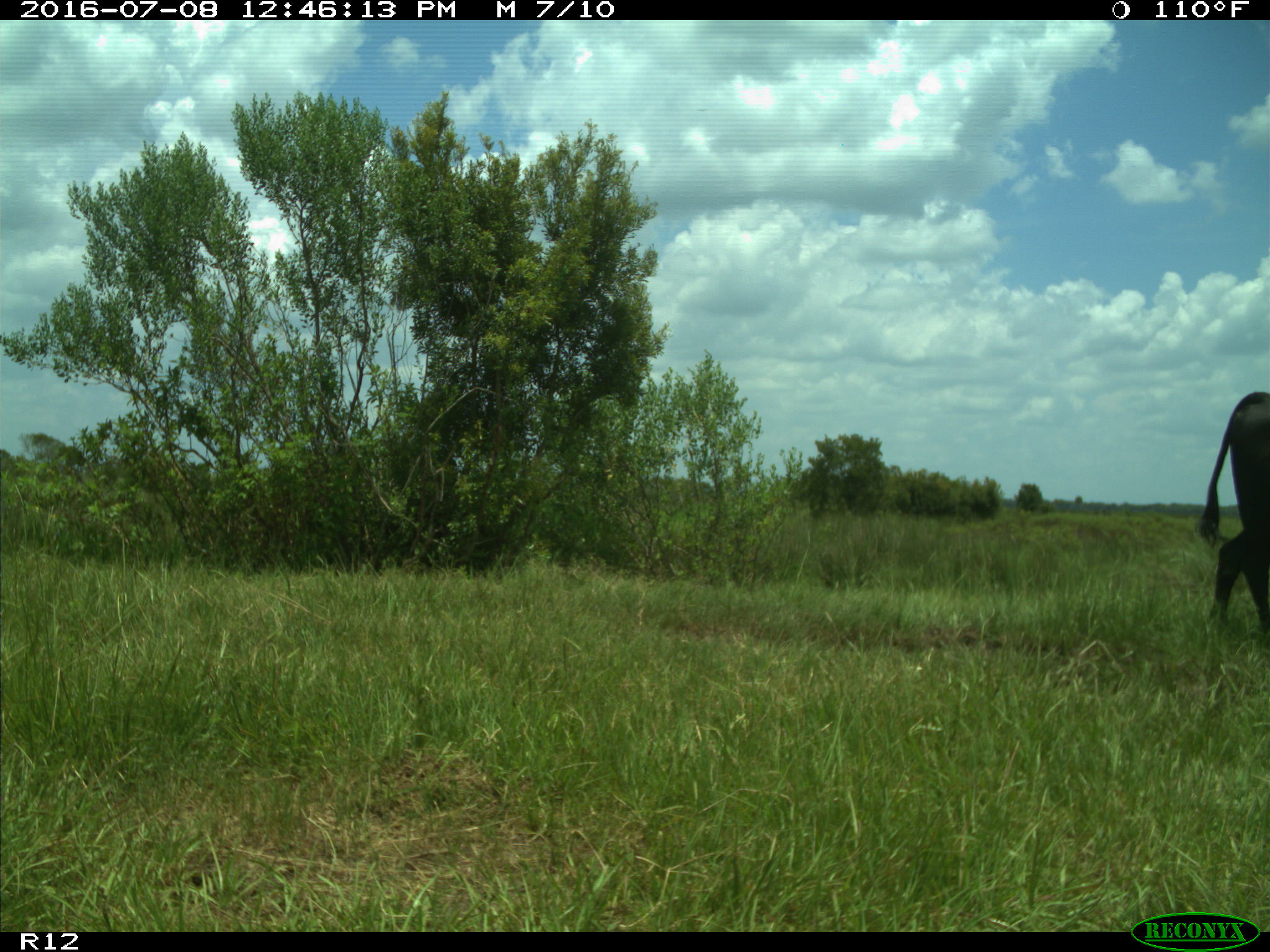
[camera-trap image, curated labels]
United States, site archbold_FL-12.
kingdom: Animalia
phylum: Chordata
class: Mammalia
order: Artiodactyla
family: Bovidae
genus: Bos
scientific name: Bos taurus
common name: domestic cow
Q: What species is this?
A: Bos taurus (domestic cow).